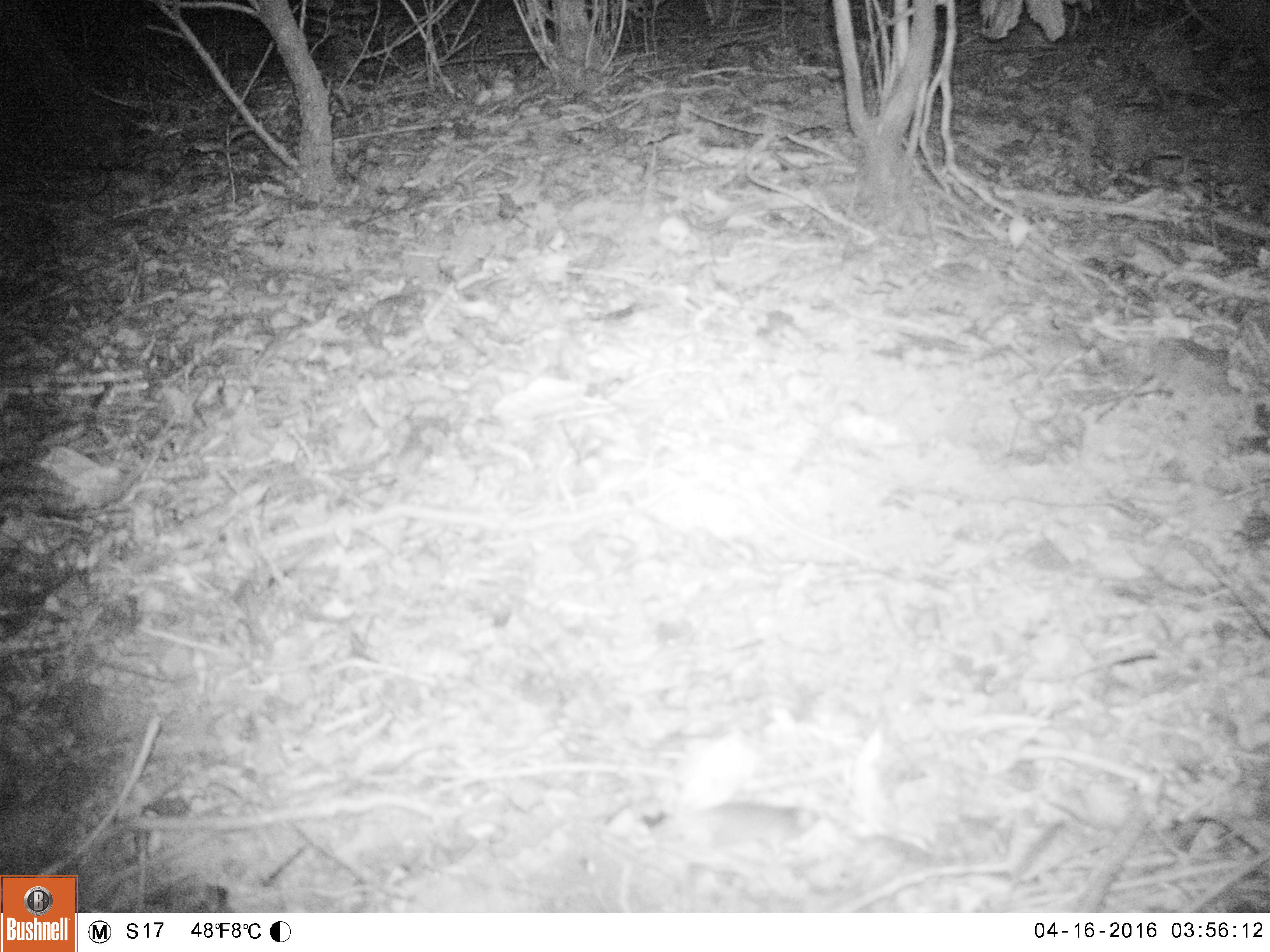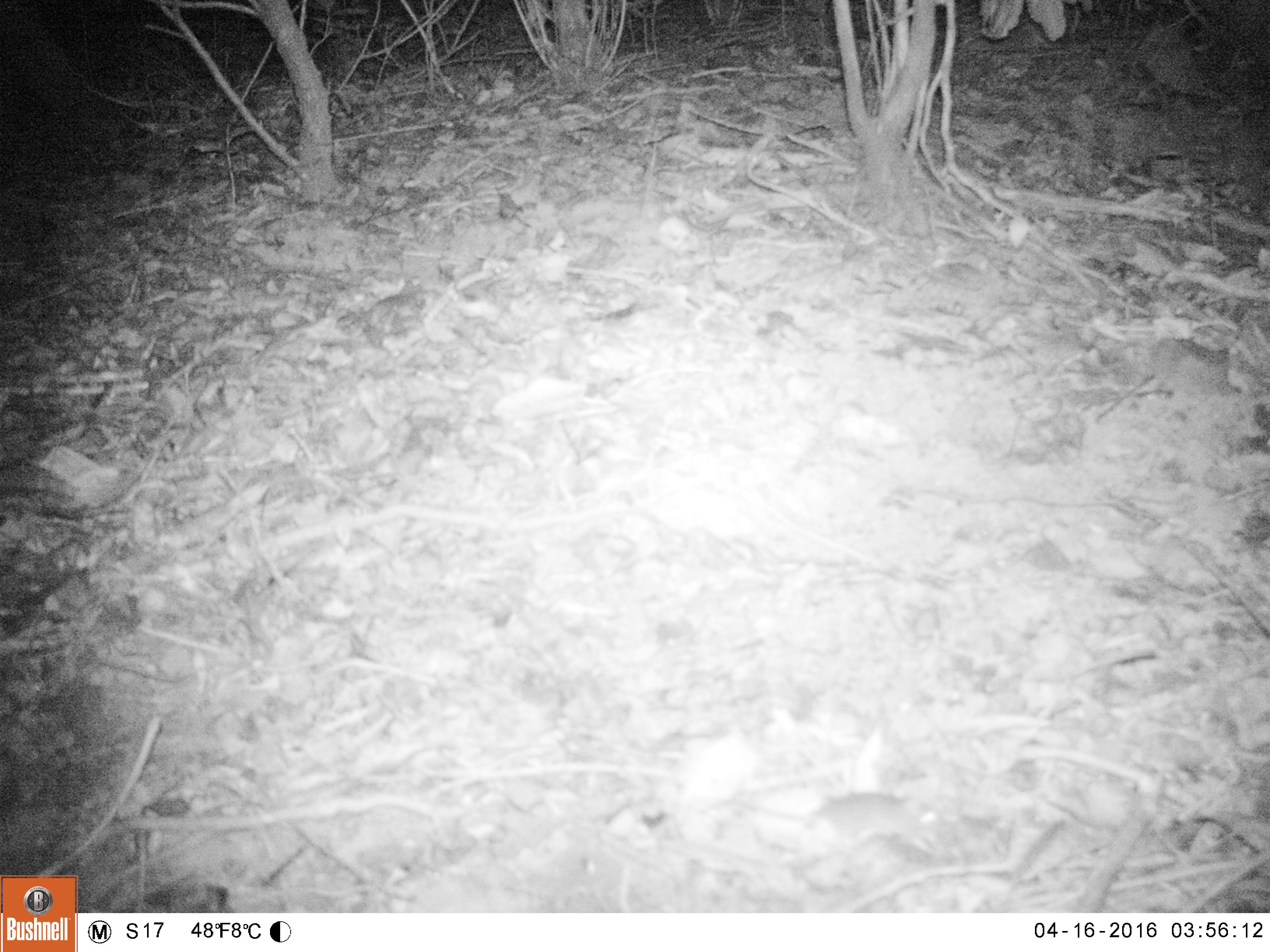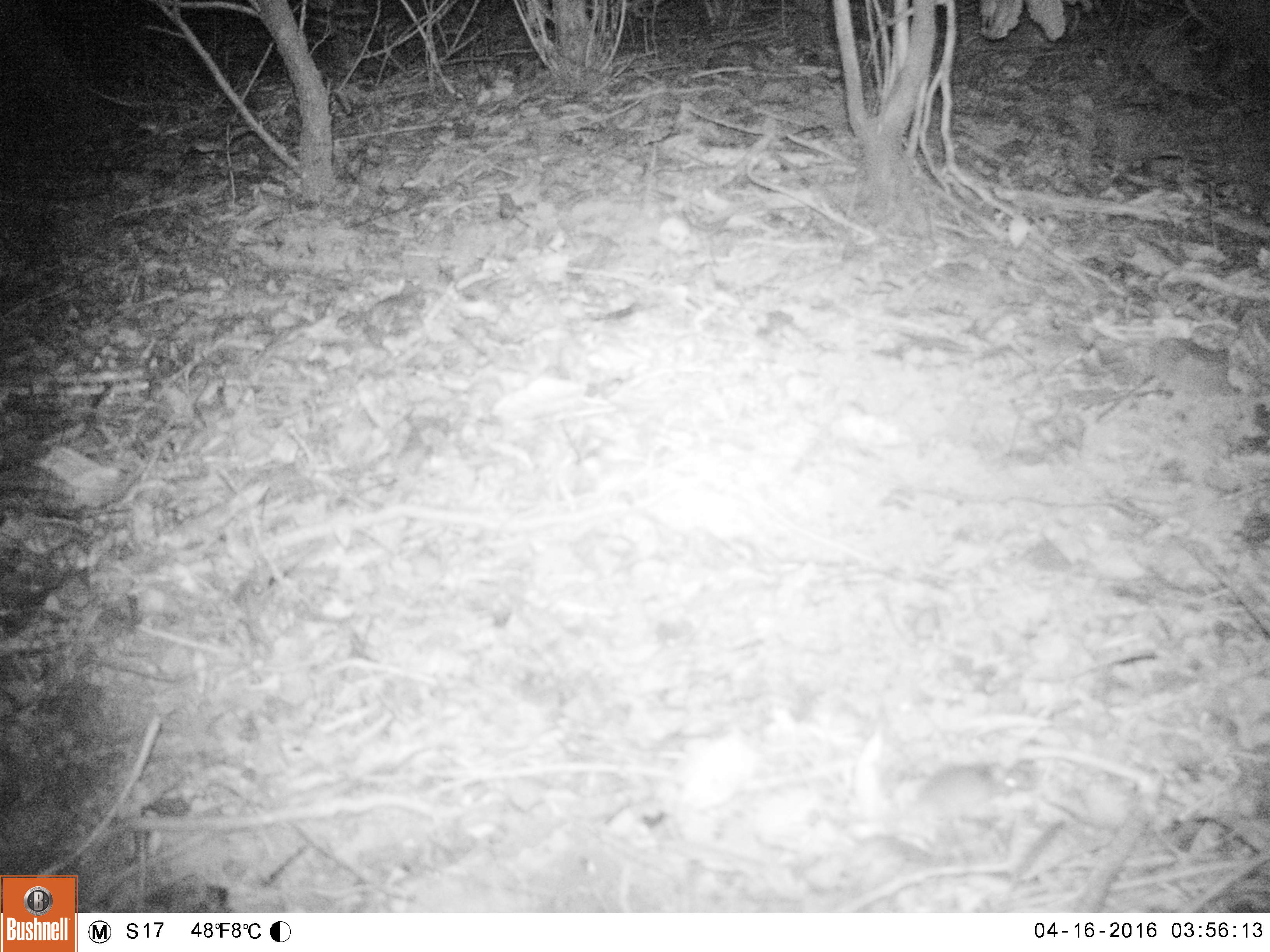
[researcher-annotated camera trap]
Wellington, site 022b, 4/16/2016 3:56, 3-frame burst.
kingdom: Animalia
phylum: Chordata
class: Mammalia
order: Rodentia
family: Muridae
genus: Mus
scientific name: Mus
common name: mouse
Mouse (Mus).